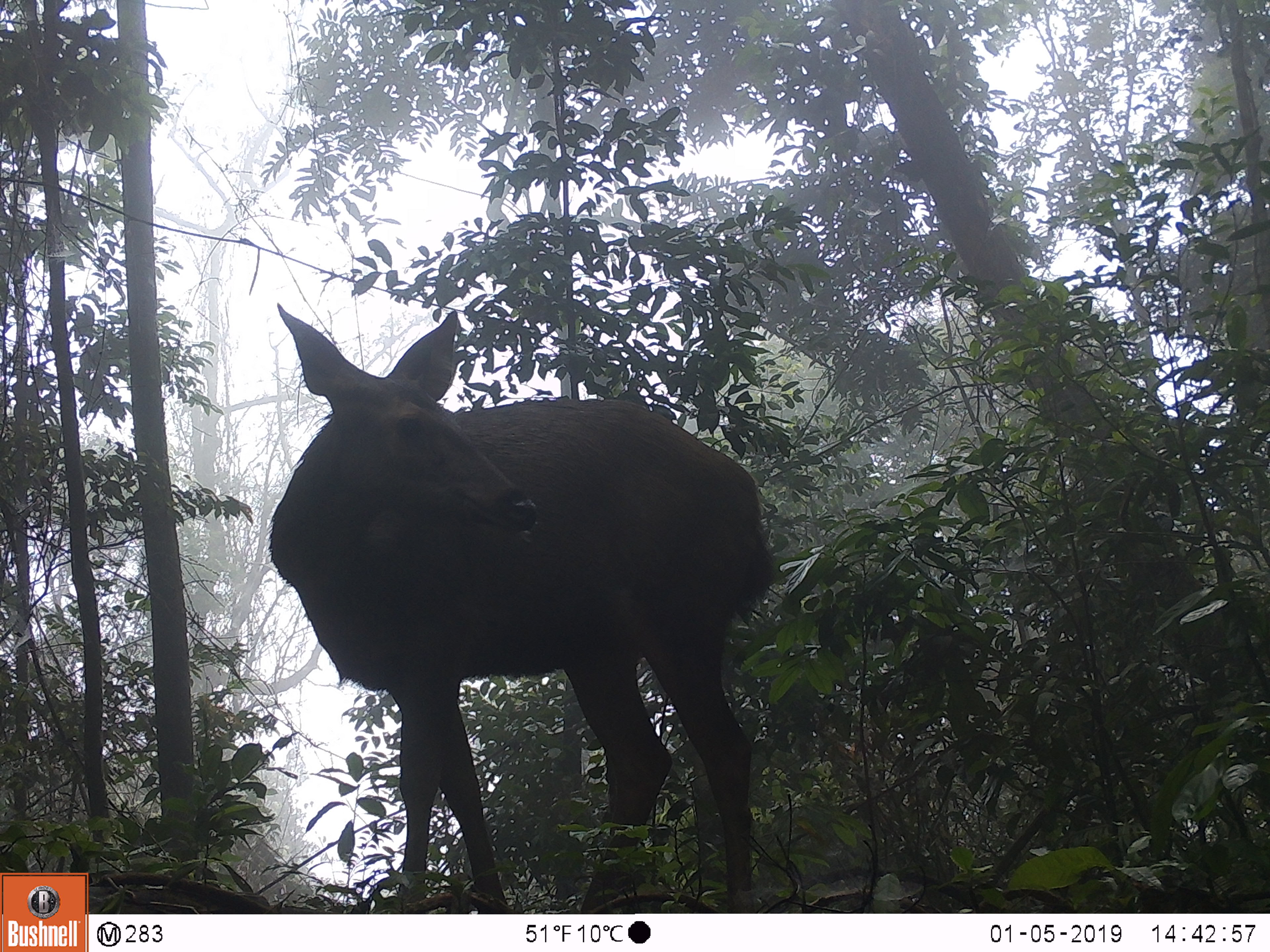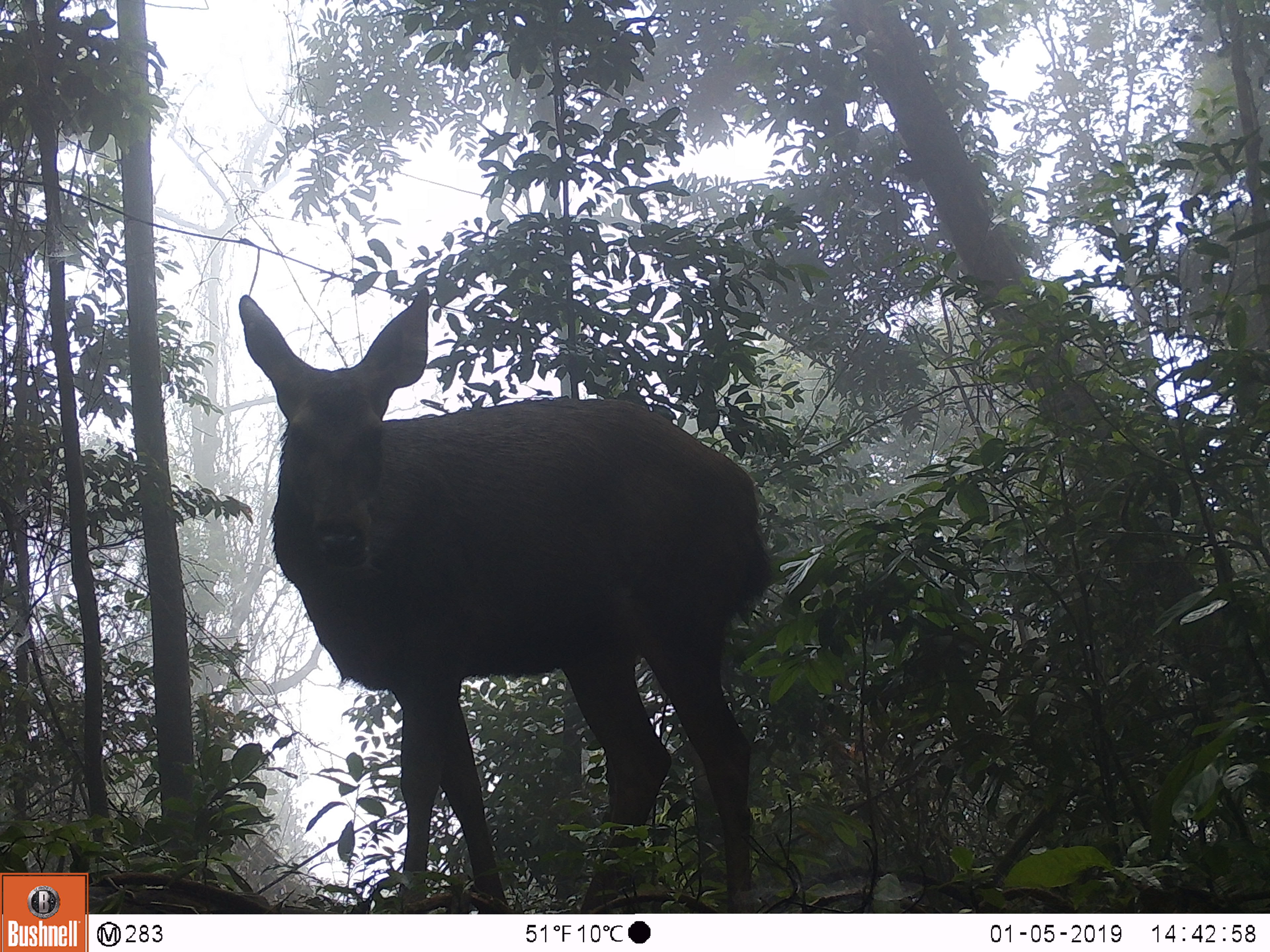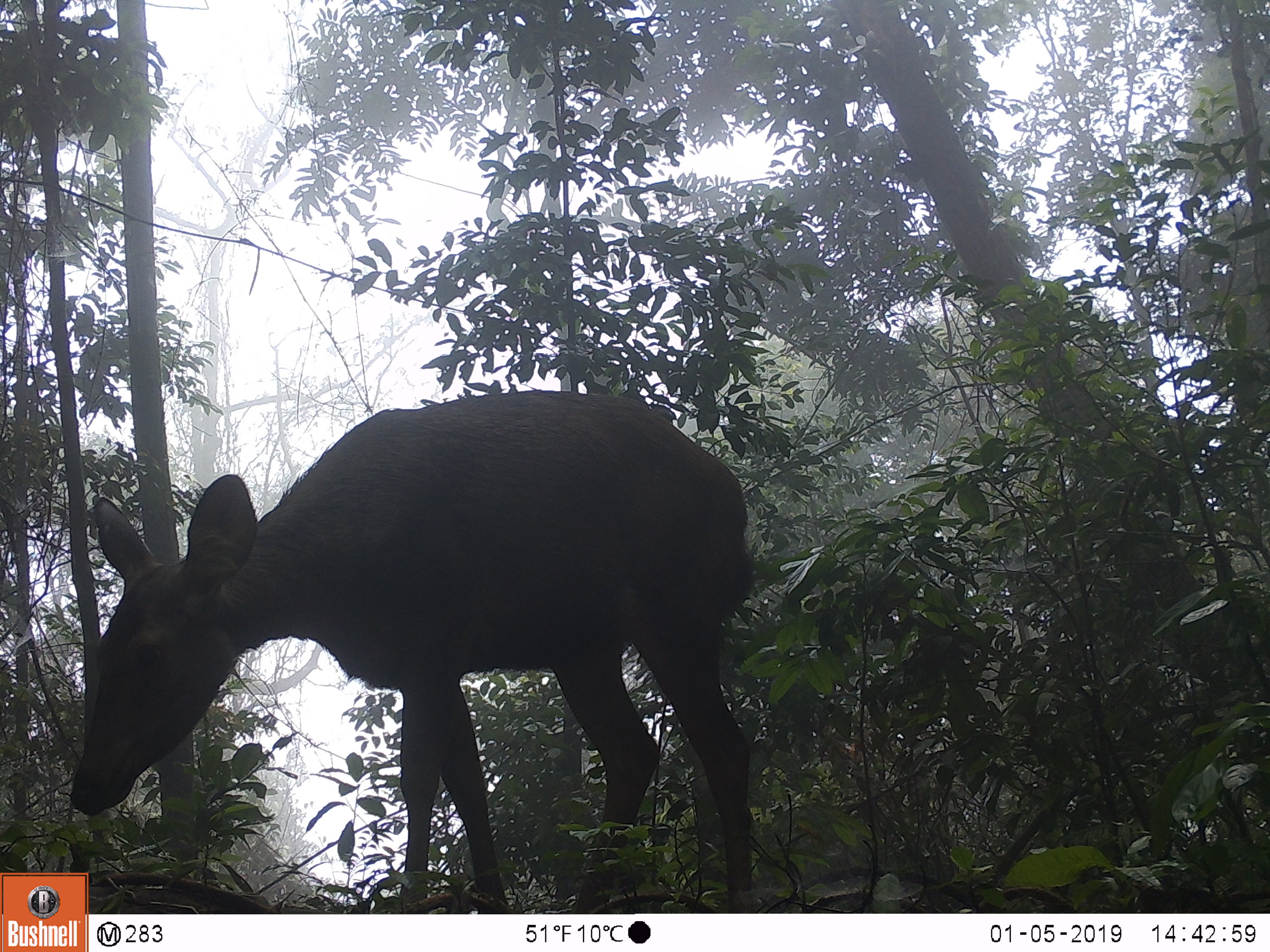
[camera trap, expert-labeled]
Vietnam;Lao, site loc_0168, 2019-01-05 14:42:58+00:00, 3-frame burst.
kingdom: Animalia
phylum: Chordata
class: Mammalia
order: Artiodactyla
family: Cervidae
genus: Rusa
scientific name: Rusa unicolor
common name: sambar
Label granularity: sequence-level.